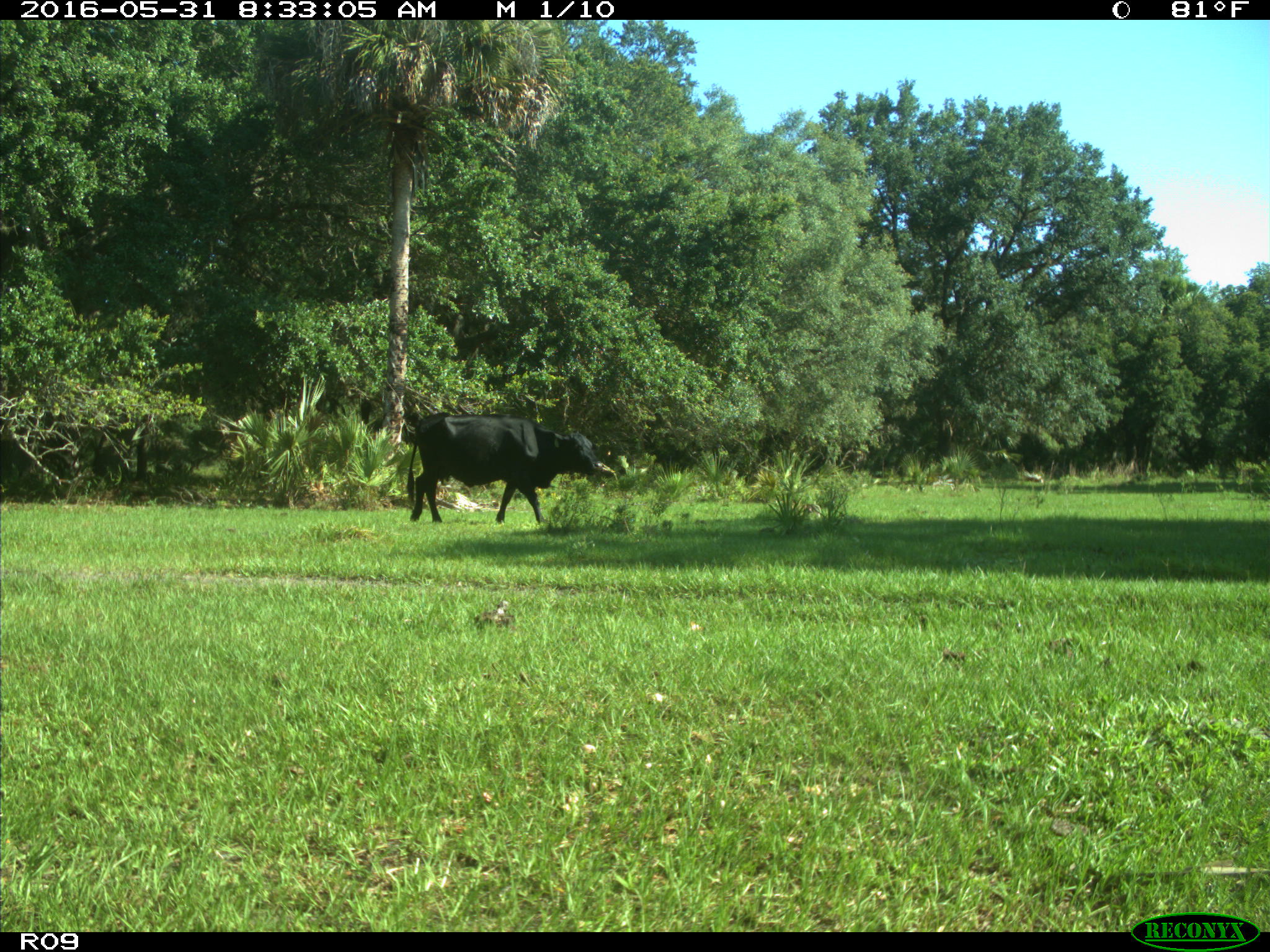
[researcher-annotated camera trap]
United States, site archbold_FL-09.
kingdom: Animalia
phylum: Chordata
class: Mammalia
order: Artiodactyla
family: Bovidae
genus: Bos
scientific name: Bos taurus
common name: domestic cow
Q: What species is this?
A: Bos taurus (domestic cow).